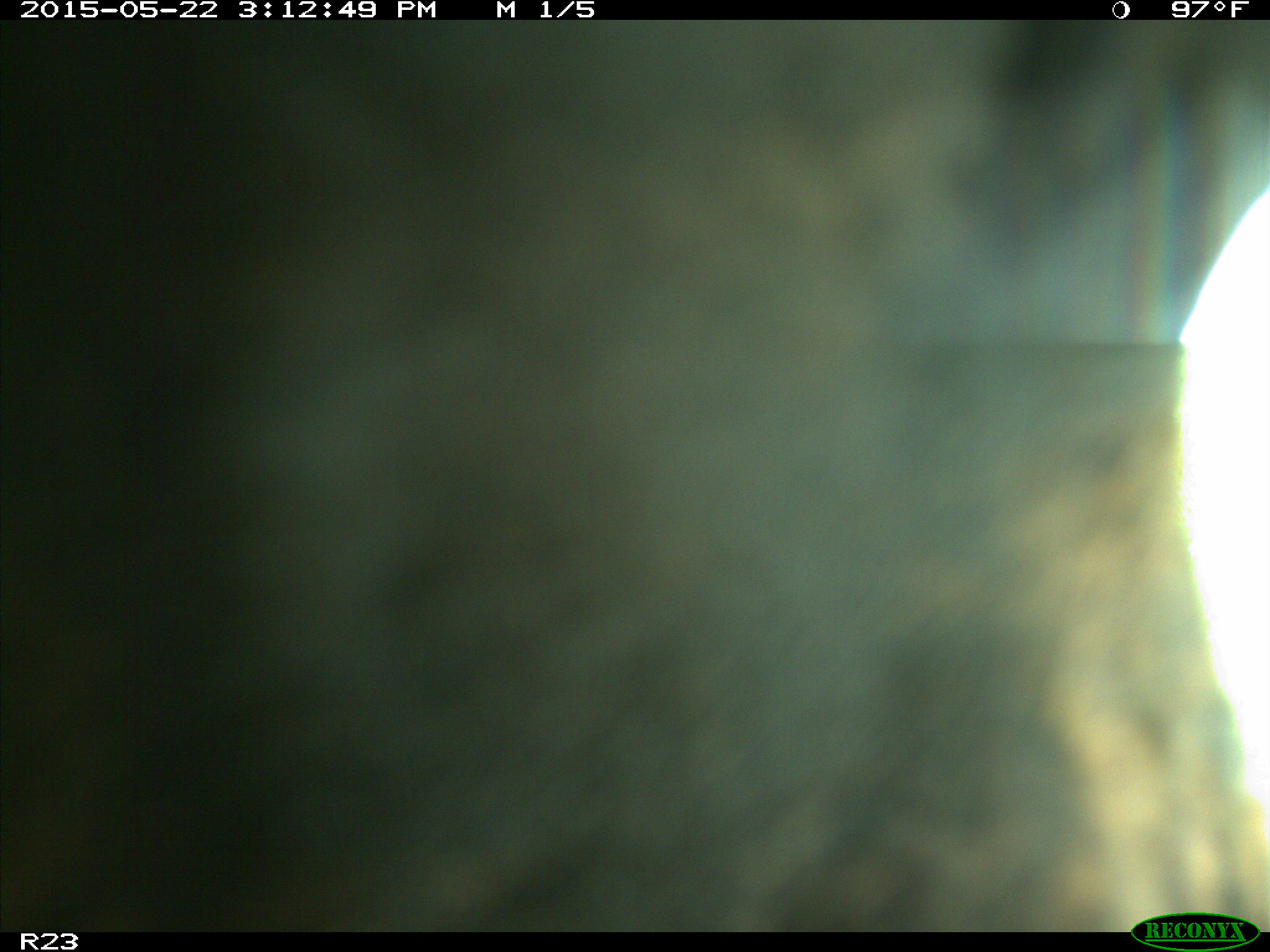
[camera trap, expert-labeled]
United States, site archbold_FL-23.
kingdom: Animalia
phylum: Chordata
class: Mammalia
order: Artiodactyla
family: Bovidae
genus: Bos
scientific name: Bos taurus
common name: domestic cow